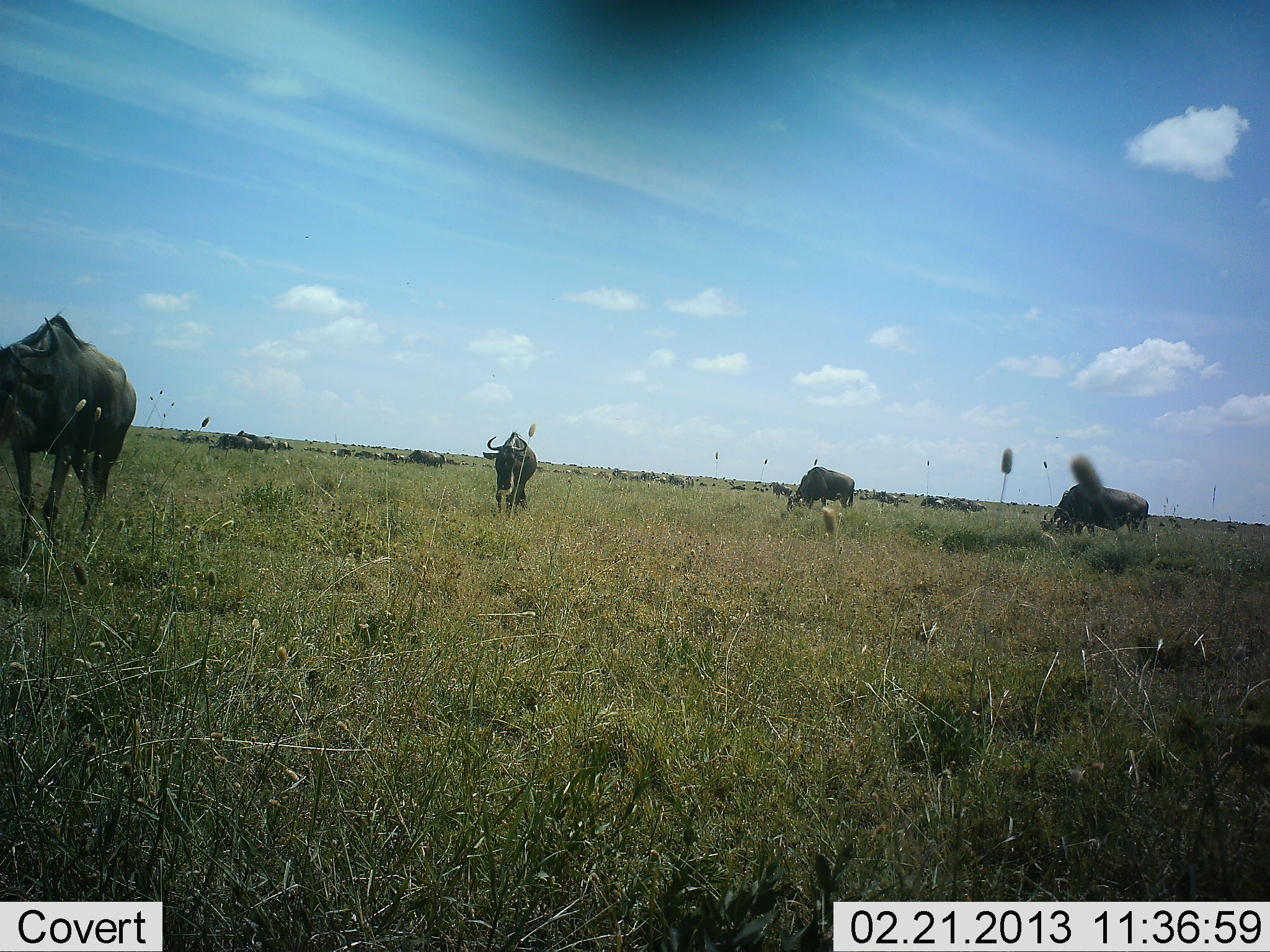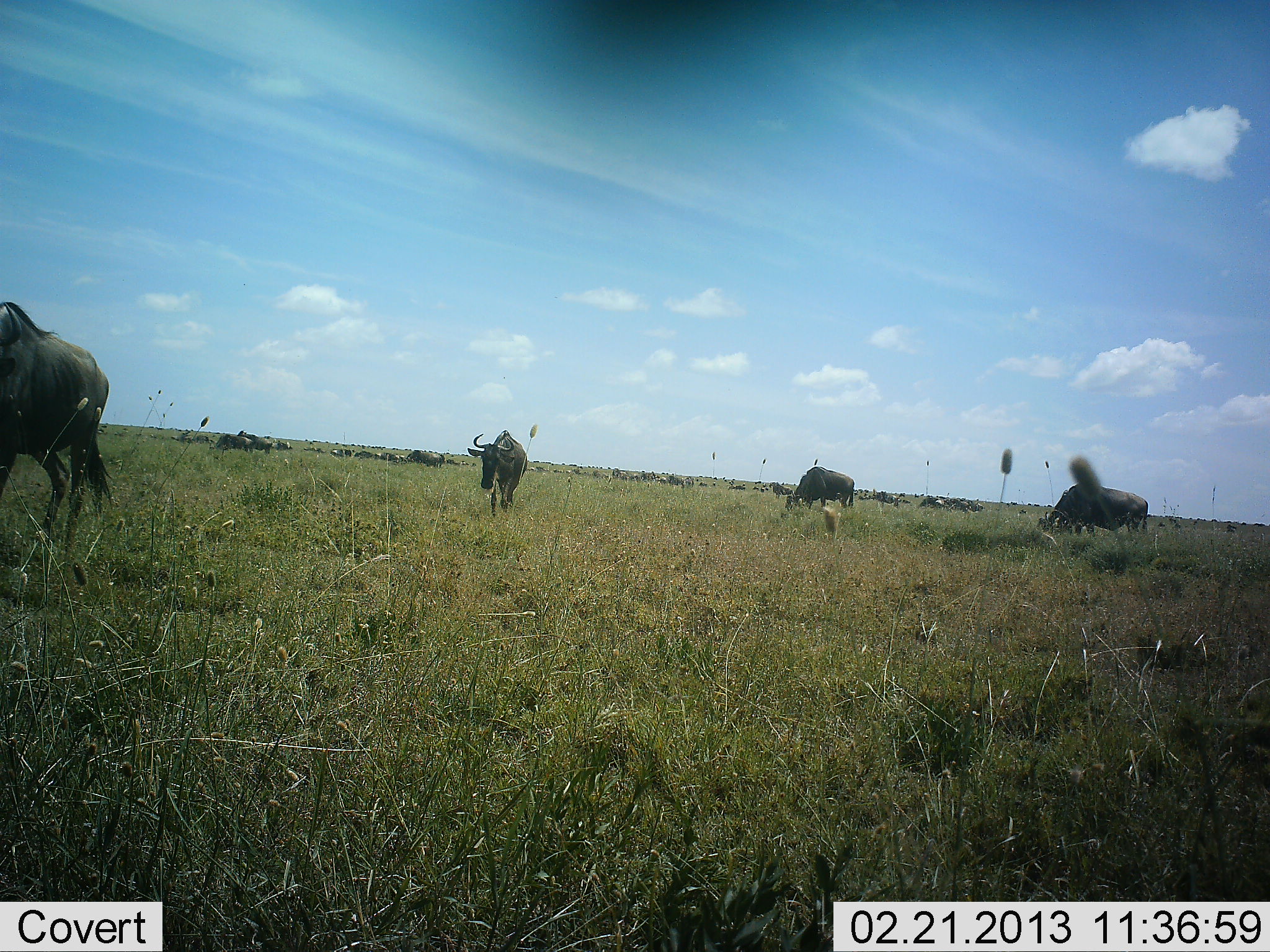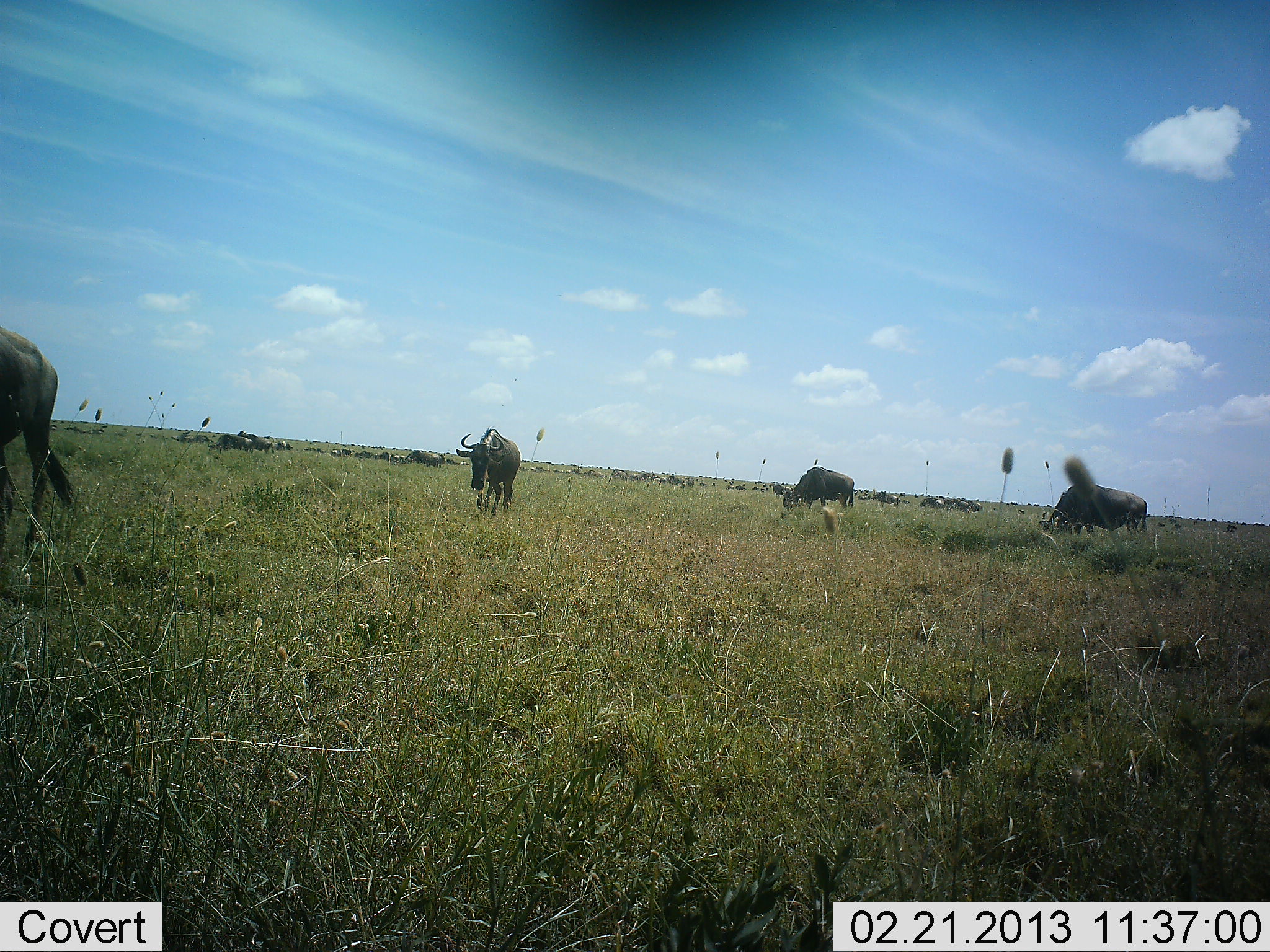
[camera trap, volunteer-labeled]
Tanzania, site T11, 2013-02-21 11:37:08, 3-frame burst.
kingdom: Animalia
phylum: Chordata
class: Mammalia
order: Artiodactyla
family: Bovidae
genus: Connochaetes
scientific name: Connochaetes taurinus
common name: blue wildebeest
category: wildebeest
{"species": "wildebeest (blue wildebeest) (Connochaetes taurinus)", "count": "11-50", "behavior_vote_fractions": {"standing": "42%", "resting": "11%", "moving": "53%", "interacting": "5%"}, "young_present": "0%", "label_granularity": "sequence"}